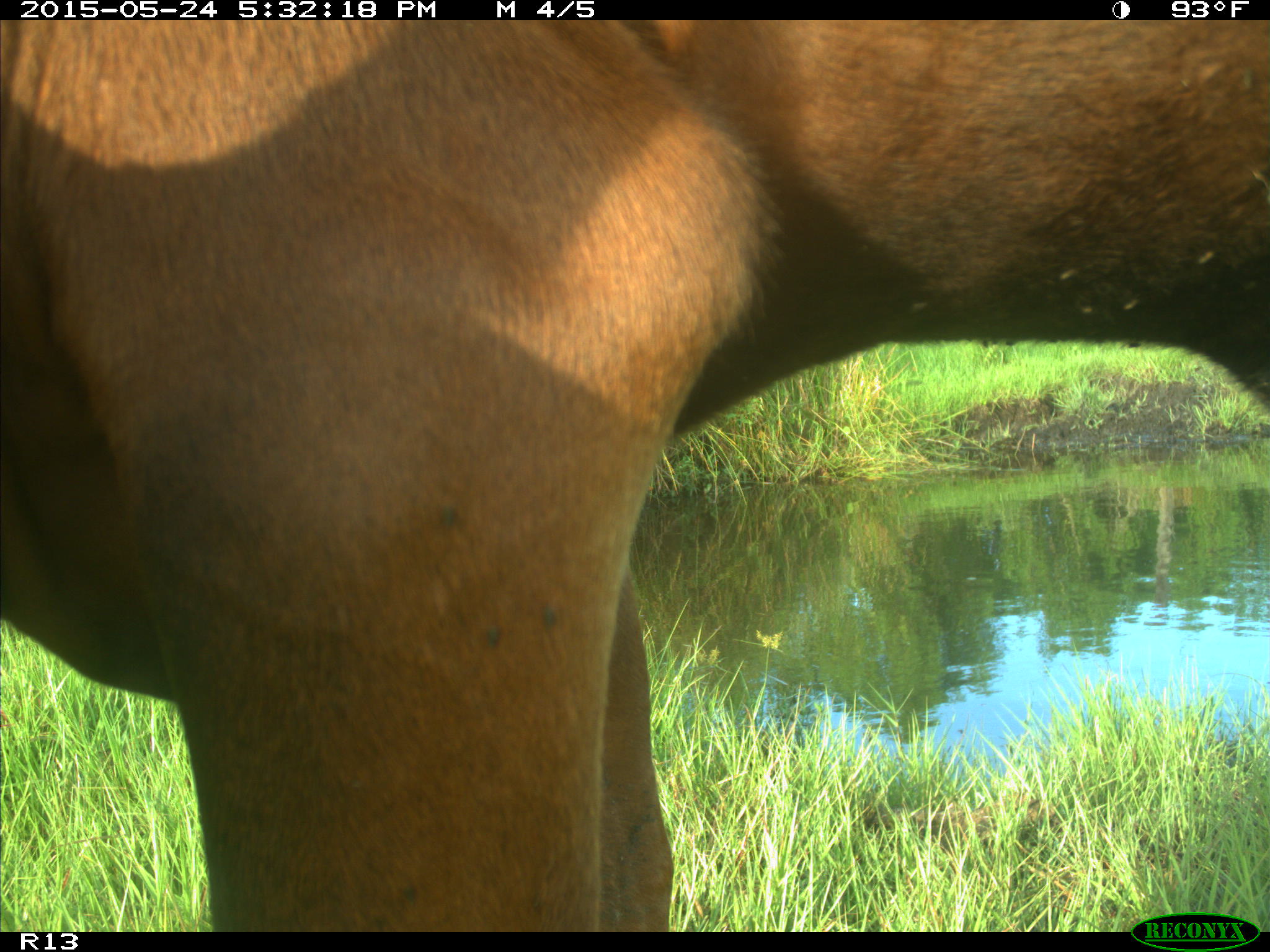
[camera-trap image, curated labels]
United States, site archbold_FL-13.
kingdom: Animalia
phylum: Chordata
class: Mammalia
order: Artiodactyla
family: Bovidae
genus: Bos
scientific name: Bos taurus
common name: domestic cow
Bos taurus (domestic cow).